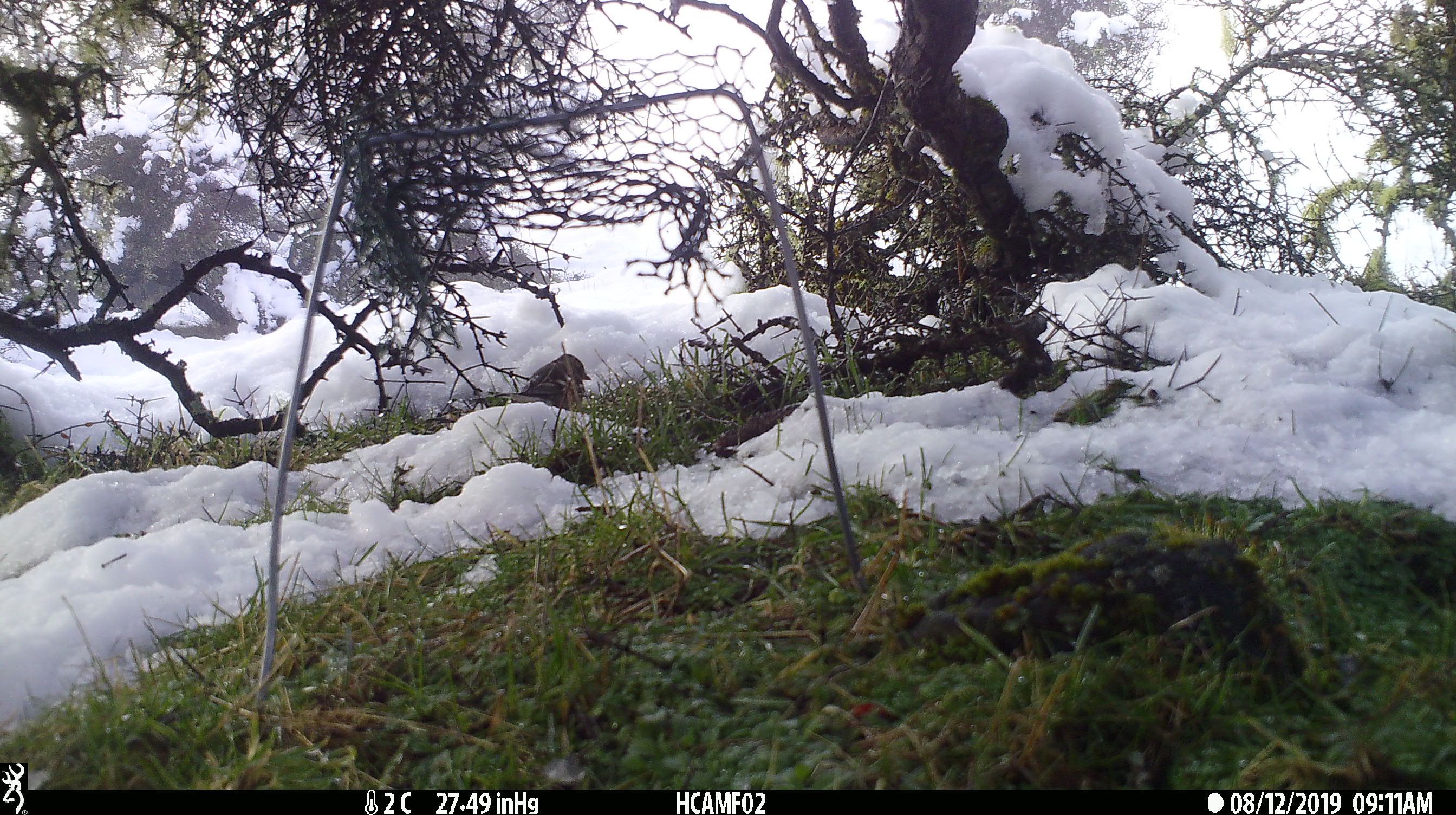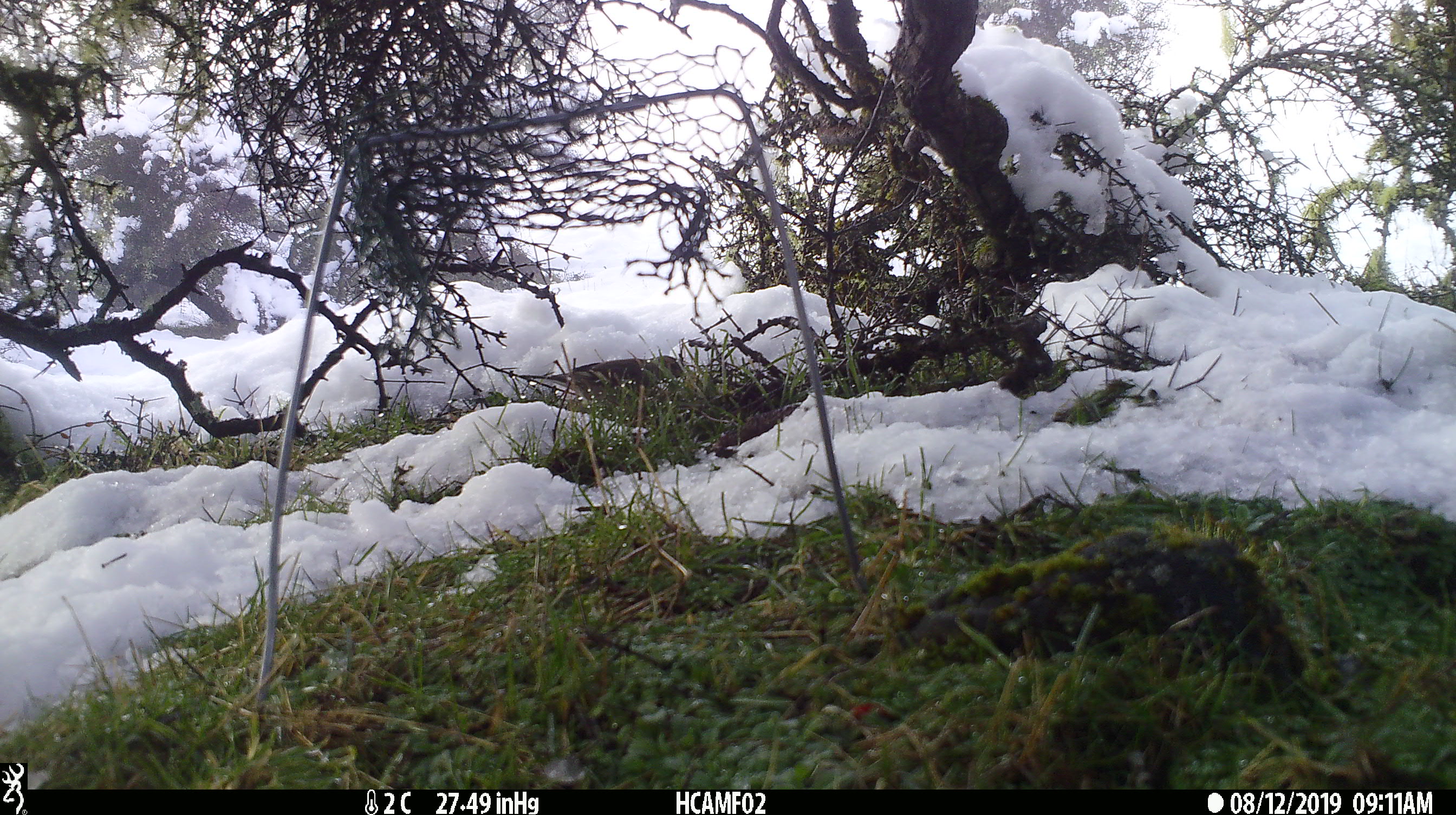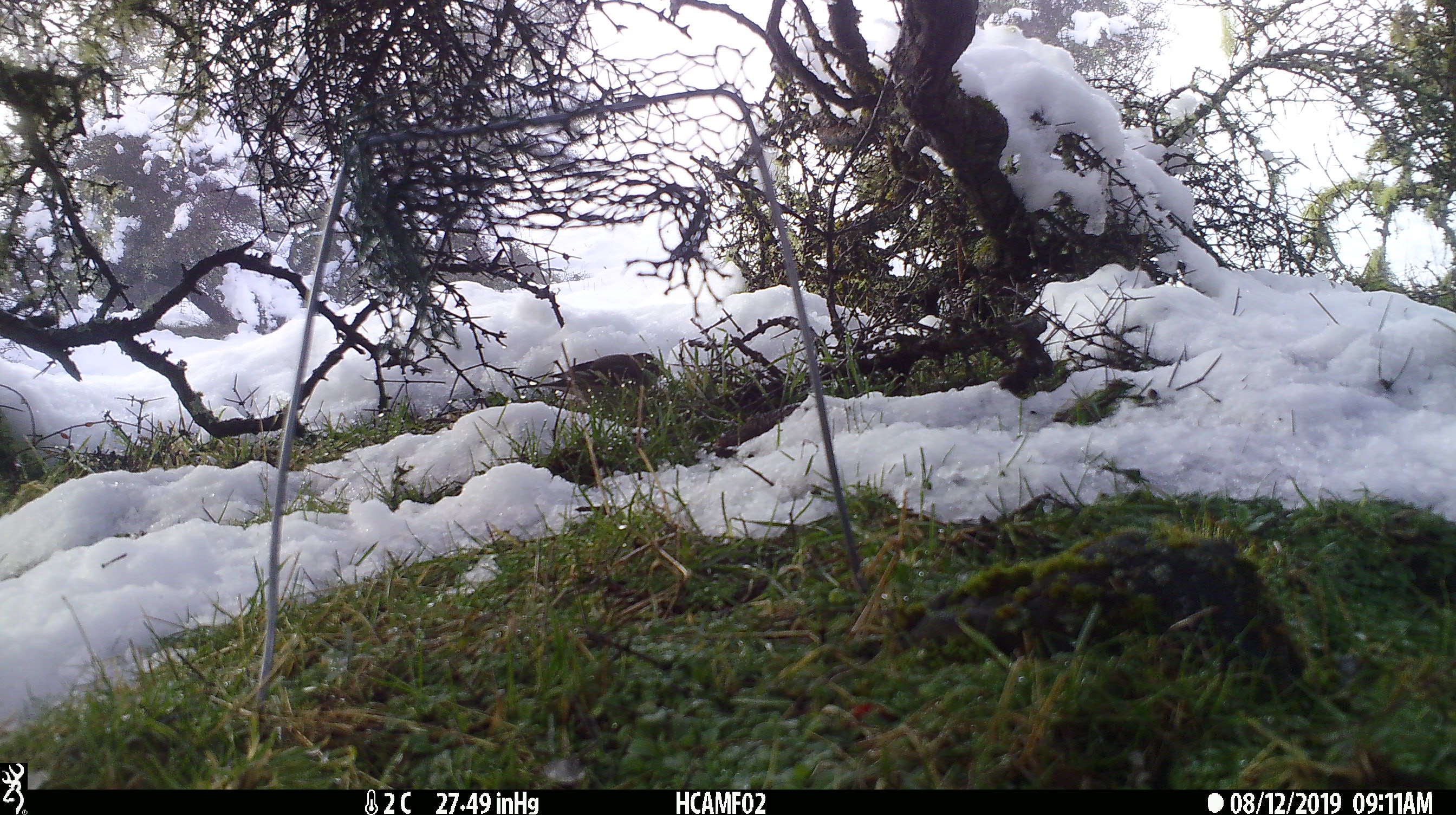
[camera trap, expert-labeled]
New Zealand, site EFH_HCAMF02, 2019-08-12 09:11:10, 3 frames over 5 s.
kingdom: Animalia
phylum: Chordata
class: Aves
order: Passeriformes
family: Fringillidae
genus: Fringilla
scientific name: Fringilla coelebs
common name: common chaffinch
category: chaffinch